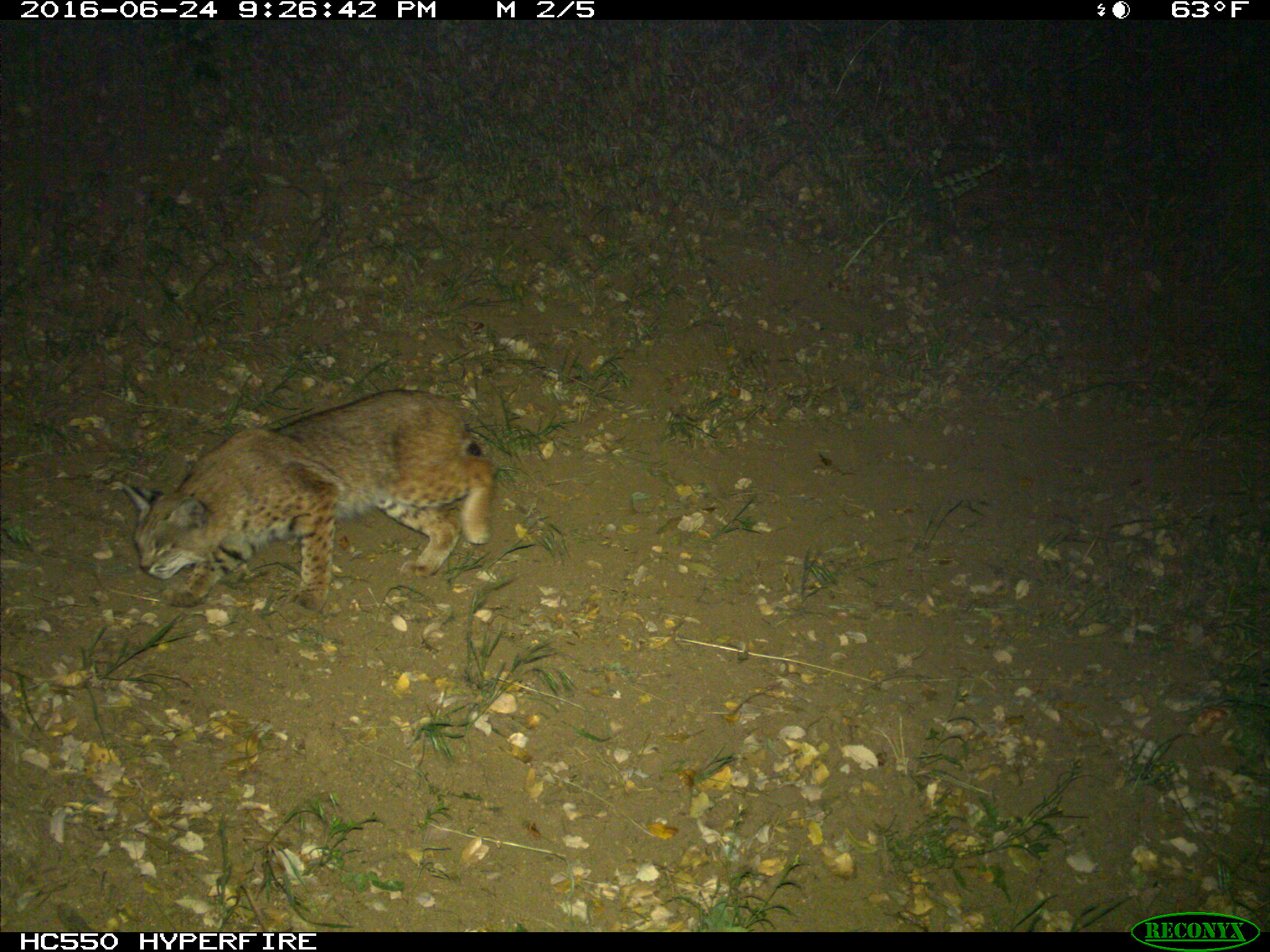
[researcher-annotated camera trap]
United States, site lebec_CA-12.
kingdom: Animalia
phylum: Chordata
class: Mammalia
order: Carnivora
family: Felidae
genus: Lynx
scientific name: Lynx rufus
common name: bobcat